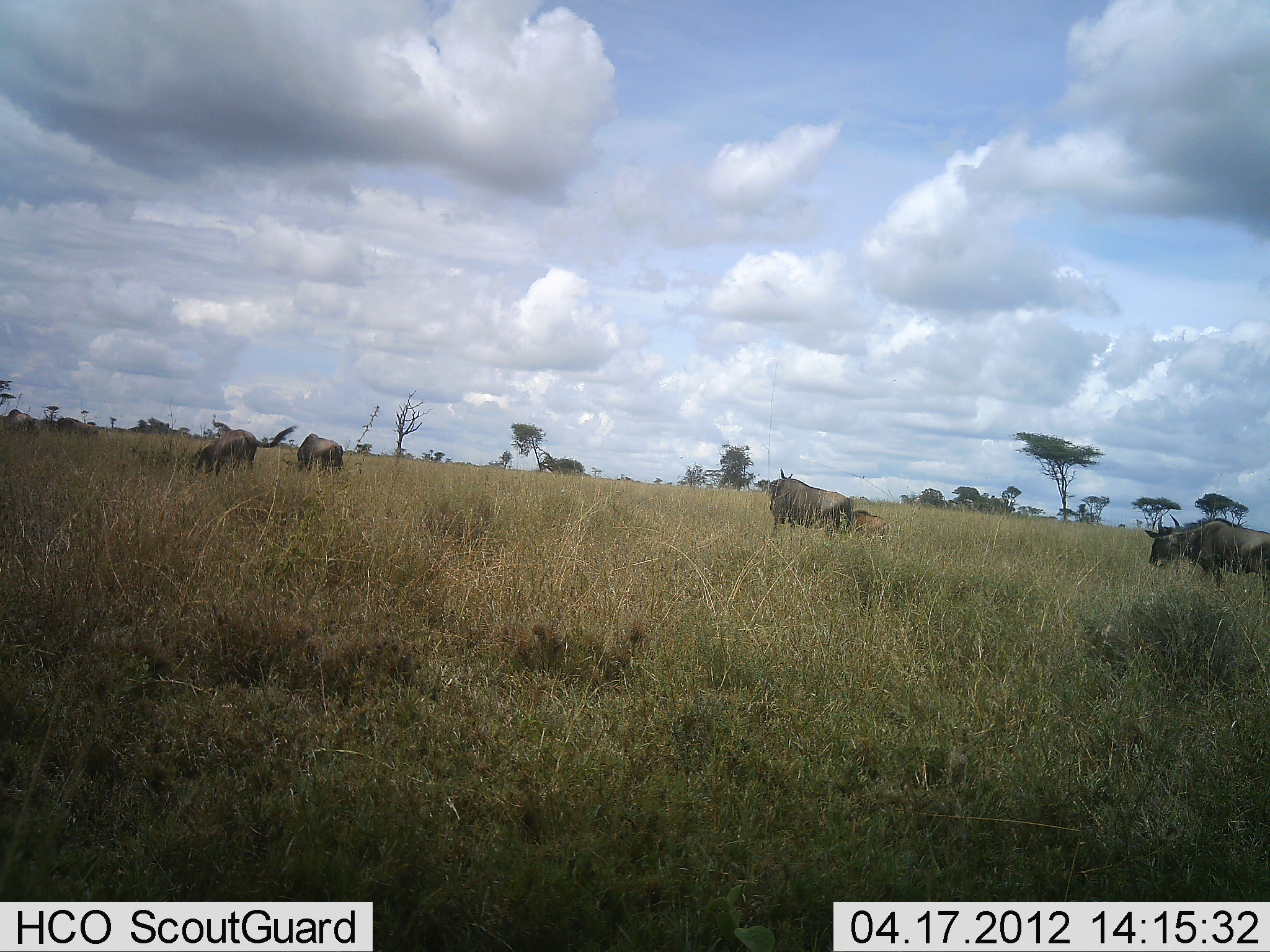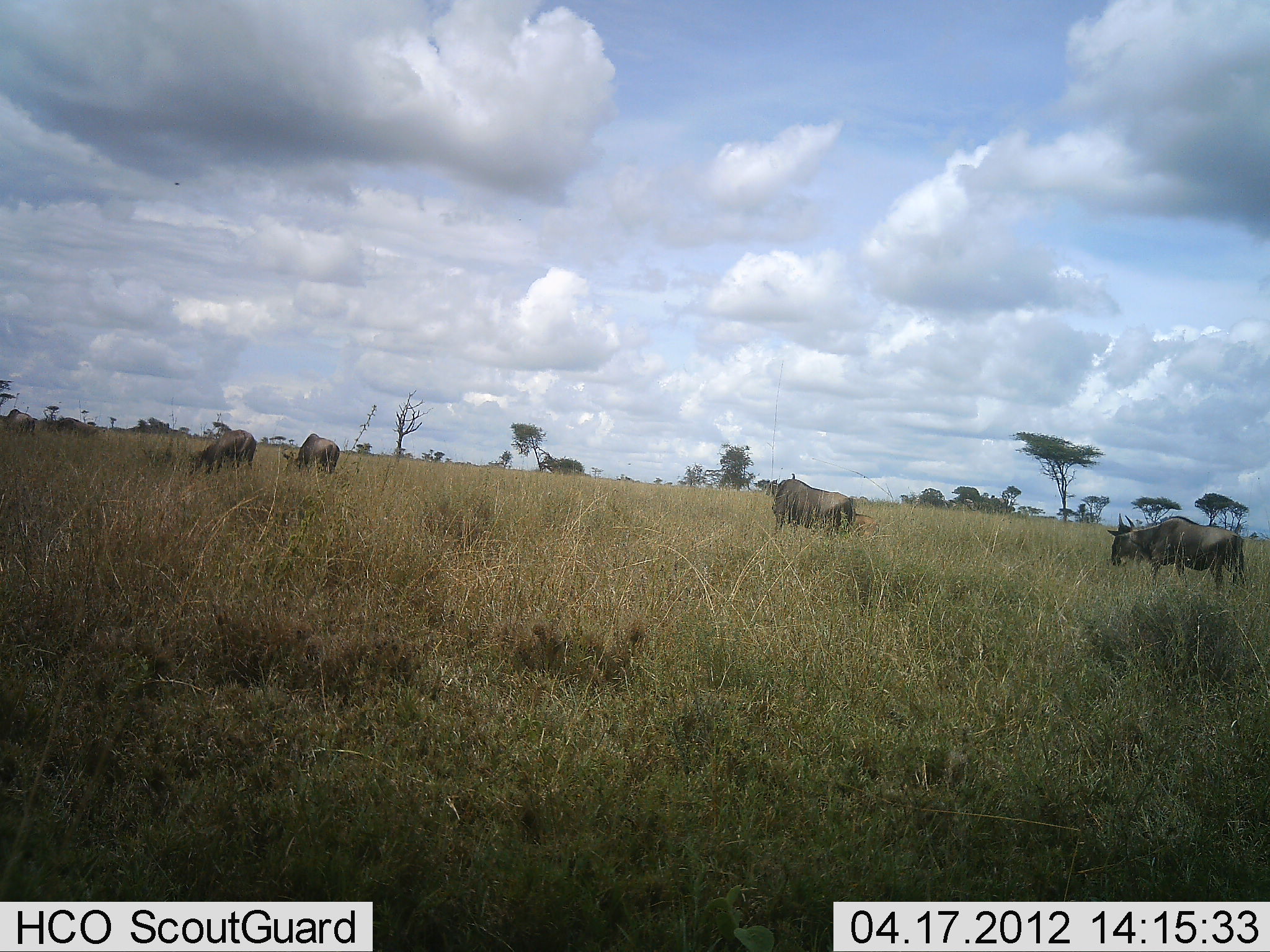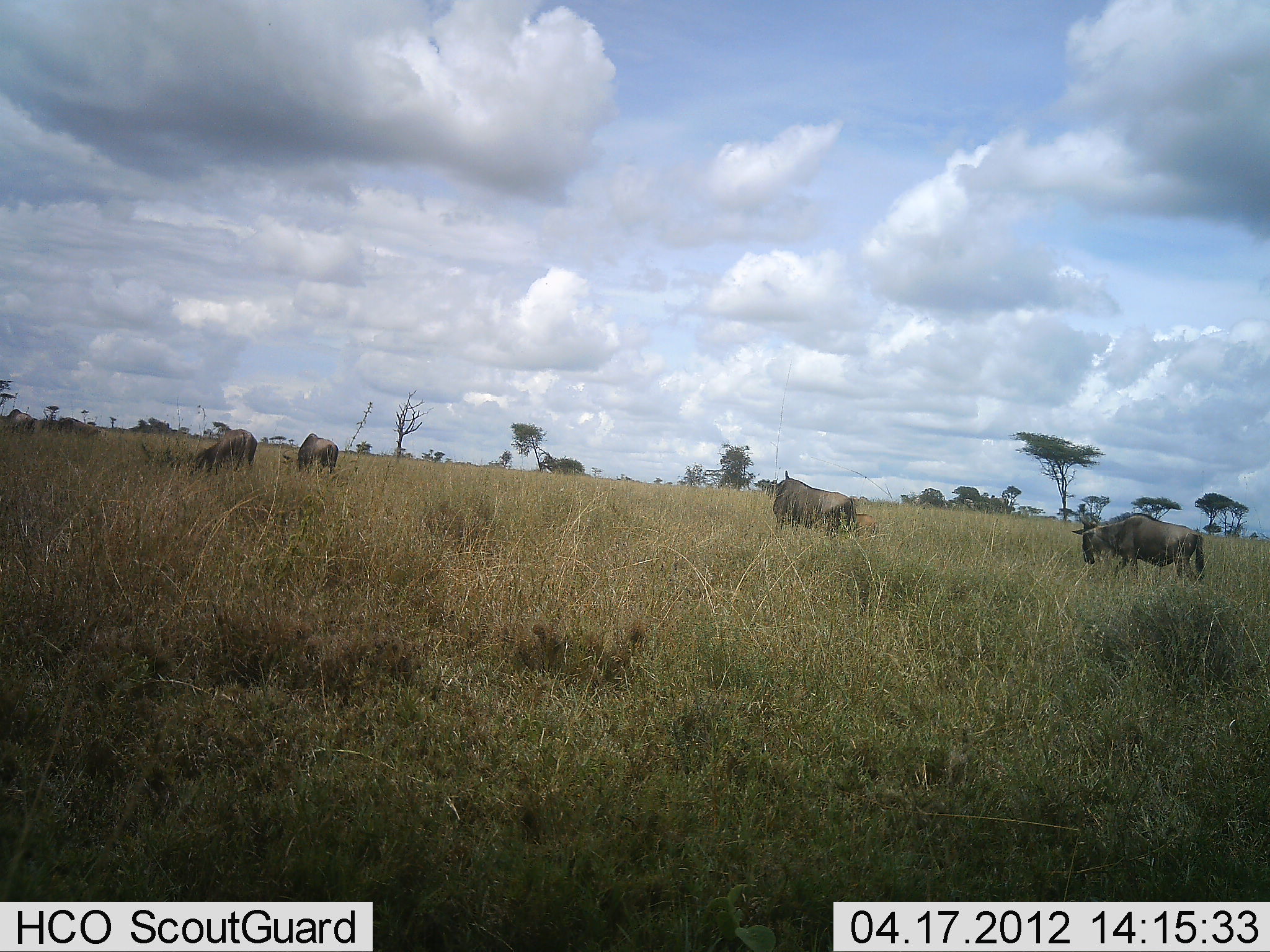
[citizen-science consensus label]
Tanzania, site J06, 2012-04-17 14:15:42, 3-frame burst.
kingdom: Animalia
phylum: Chordata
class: Mammalia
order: Artiodactyla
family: Bovidae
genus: Connochaetes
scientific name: Connochaetes taurinus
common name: blue wildebeest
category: wildebeest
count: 5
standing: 29%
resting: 6%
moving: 71%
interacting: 6%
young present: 53%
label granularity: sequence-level